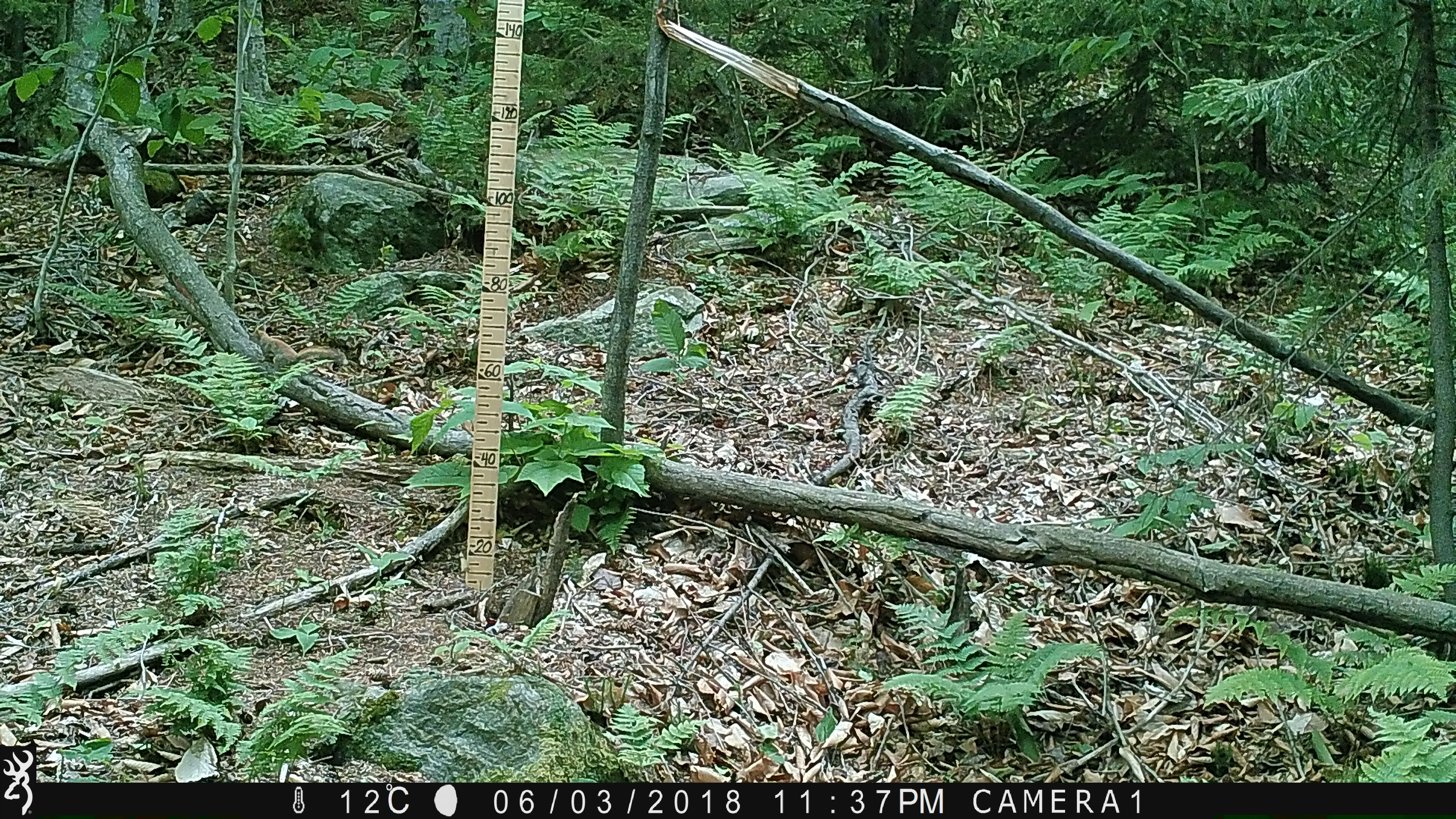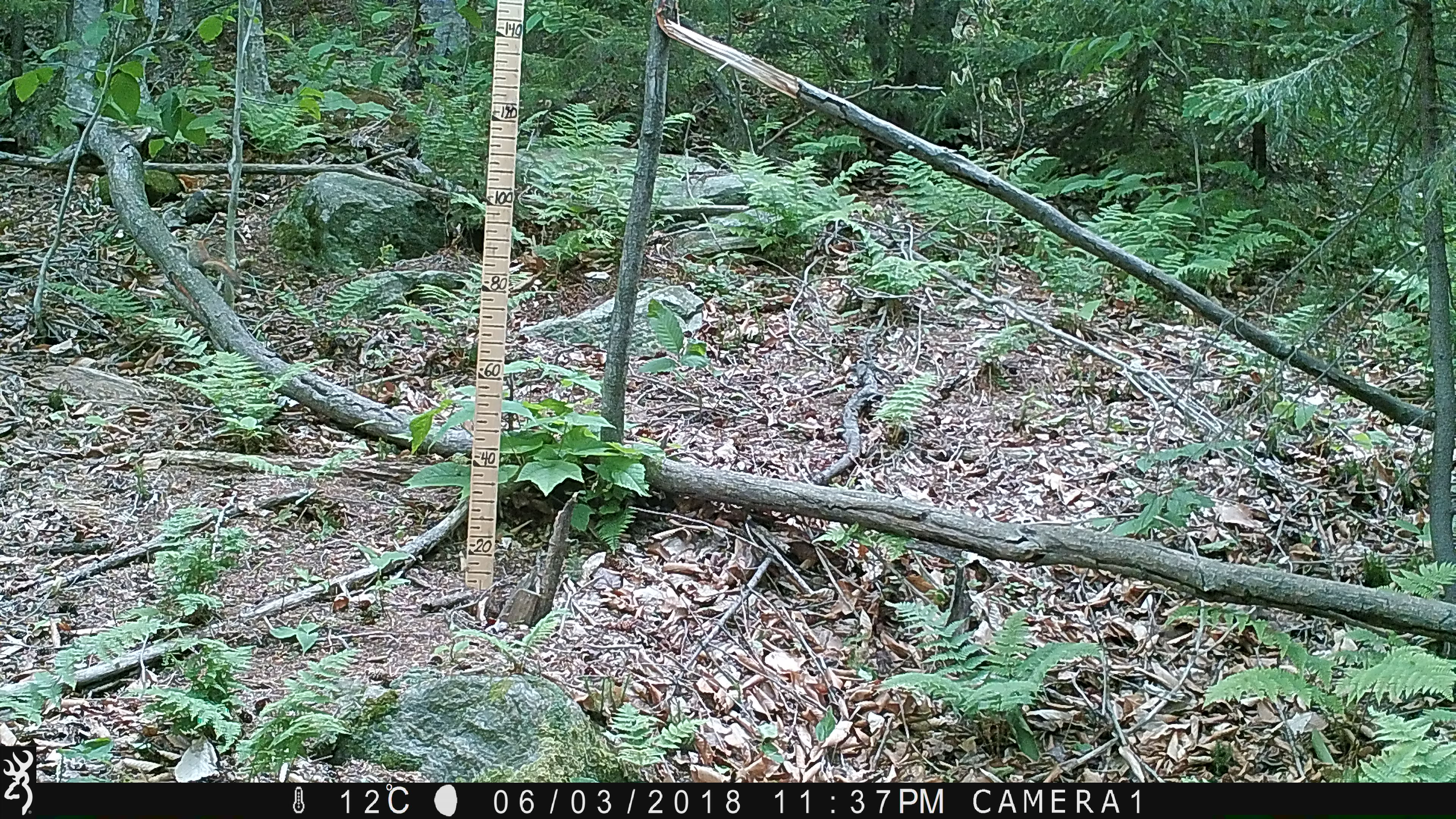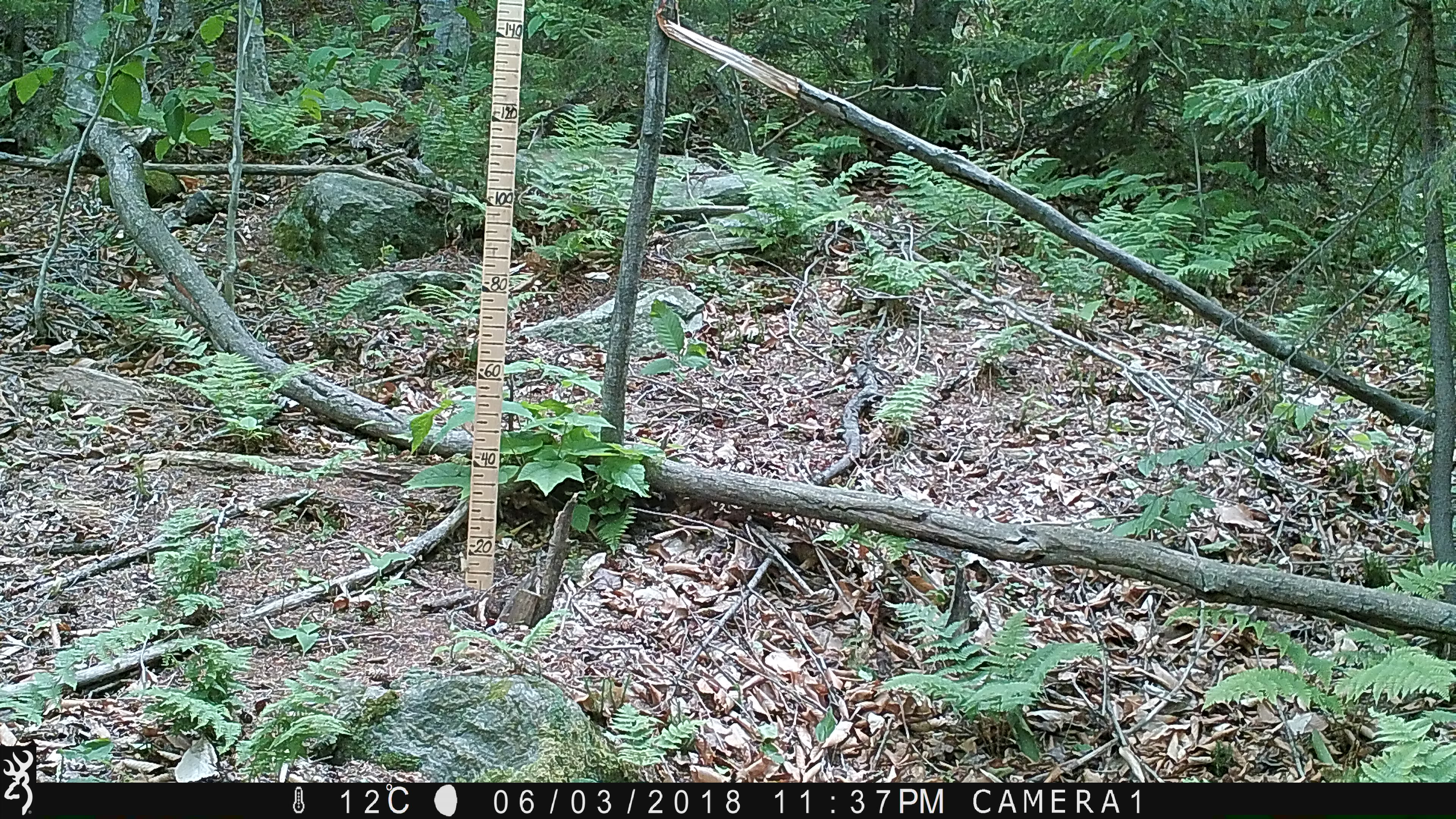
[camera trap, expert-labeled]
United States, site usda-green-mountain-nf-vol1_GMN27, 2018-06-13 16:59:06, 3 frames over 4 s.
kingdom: Animalia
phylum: Chordata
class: Mammalia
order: Rodentia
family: Sciuridae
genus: Tamiasciurus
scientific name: Tamiasciurus hudsonicus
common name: red squirrel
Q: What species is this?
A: Red squirrel (Tamiasciurus hudsonicus).